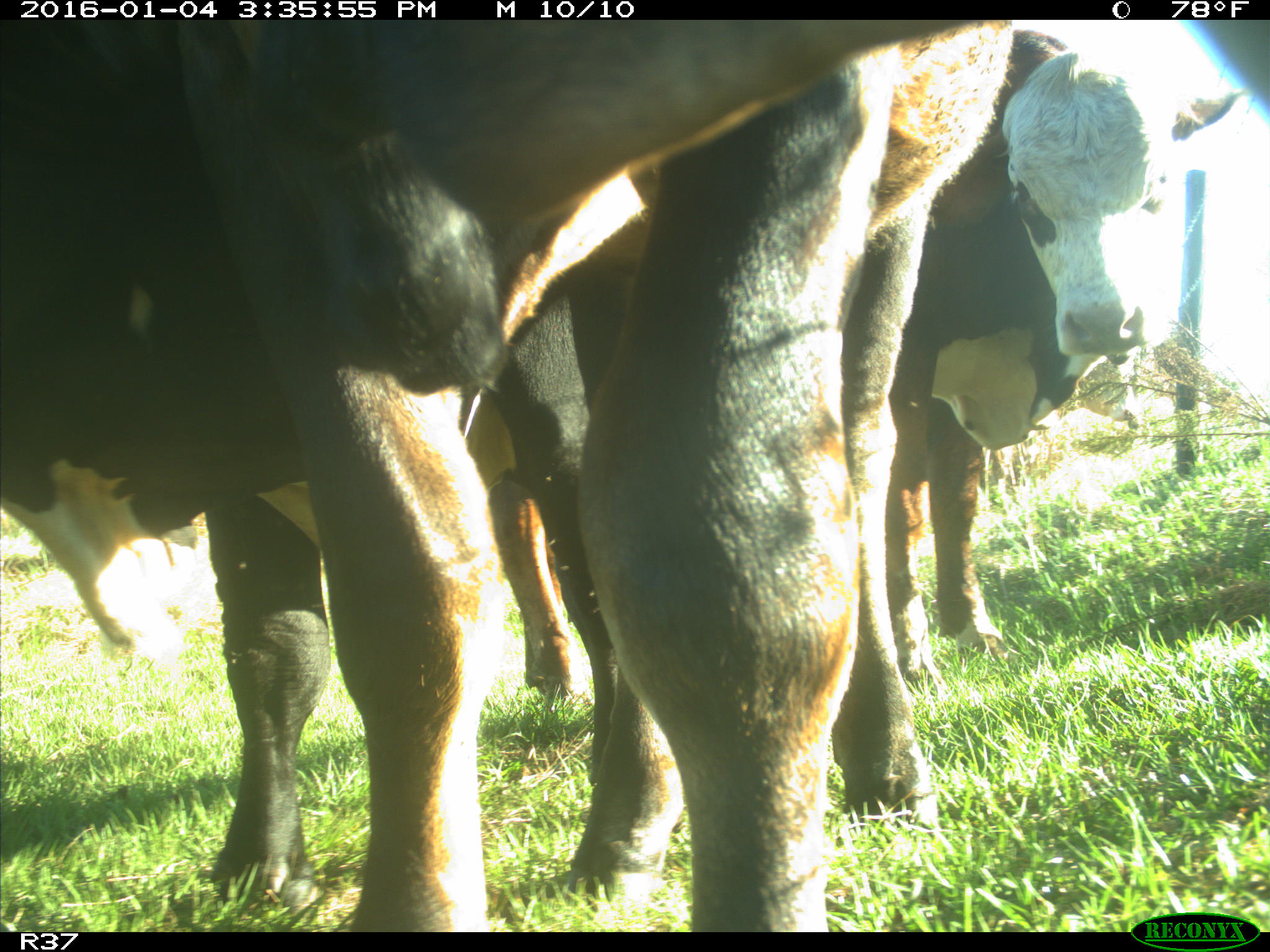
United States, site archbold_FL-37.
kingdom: Animalia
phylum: Chordata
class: Mammalia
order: Artiodactyla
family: Bovidae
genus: Bos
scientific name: Bos taurus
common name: domestic cow